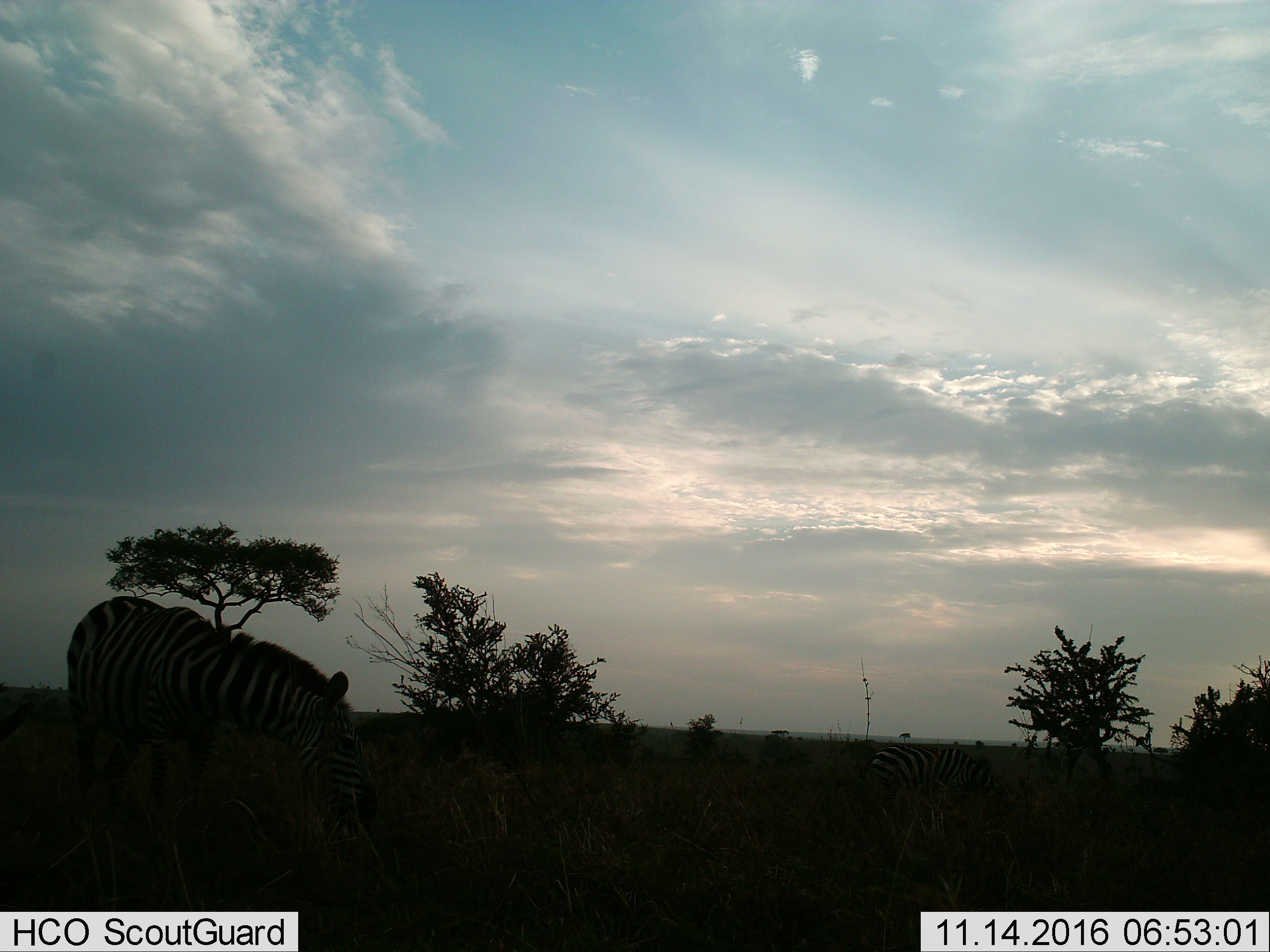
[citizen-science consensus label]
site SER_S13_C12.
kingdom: Animalia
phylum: Chordata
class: Mammalia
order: Perissodactyla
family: Equidae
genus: Equus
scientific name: Equus quagga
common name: plains zebra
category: zebraplains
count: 2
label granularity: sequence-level